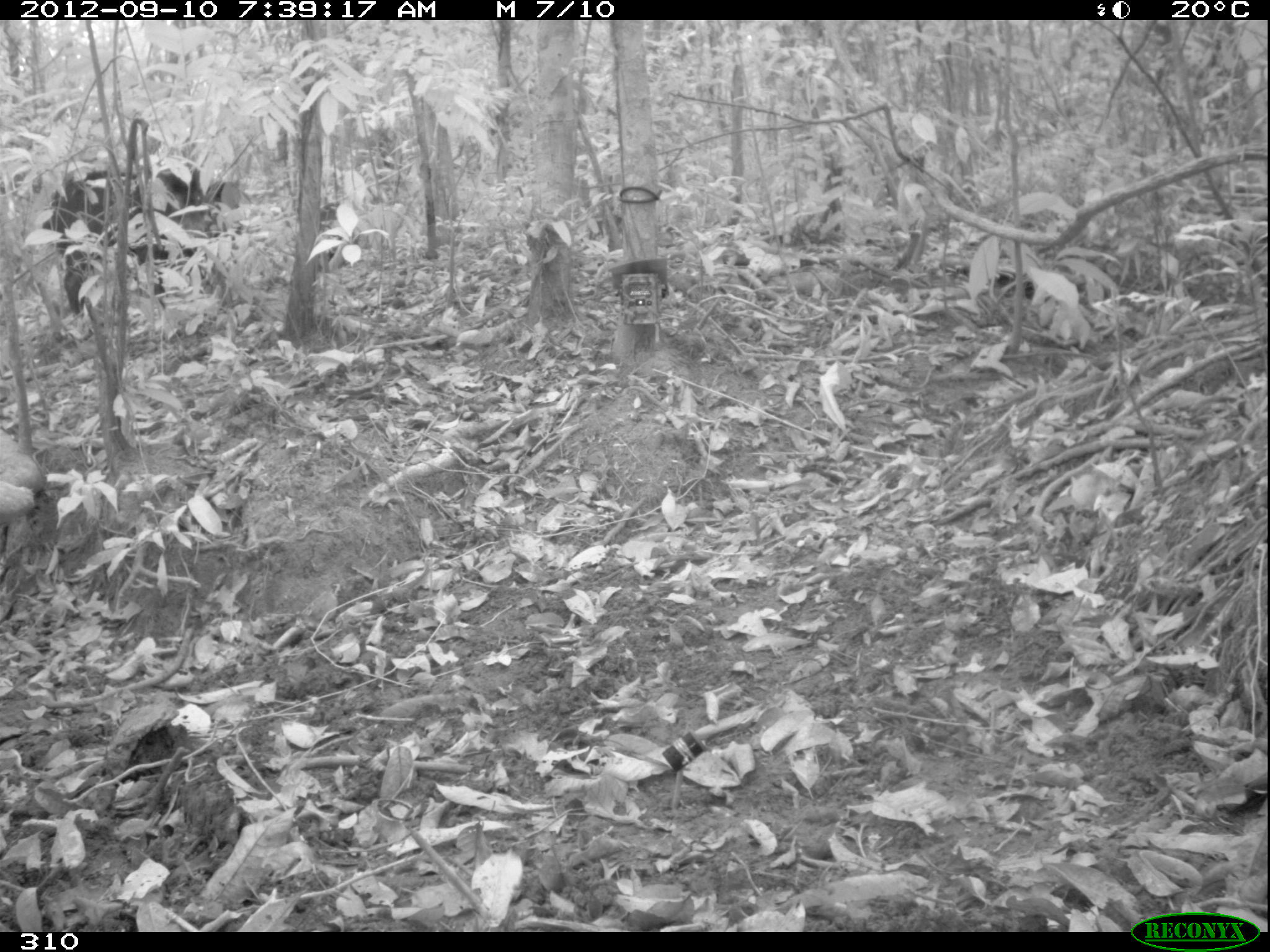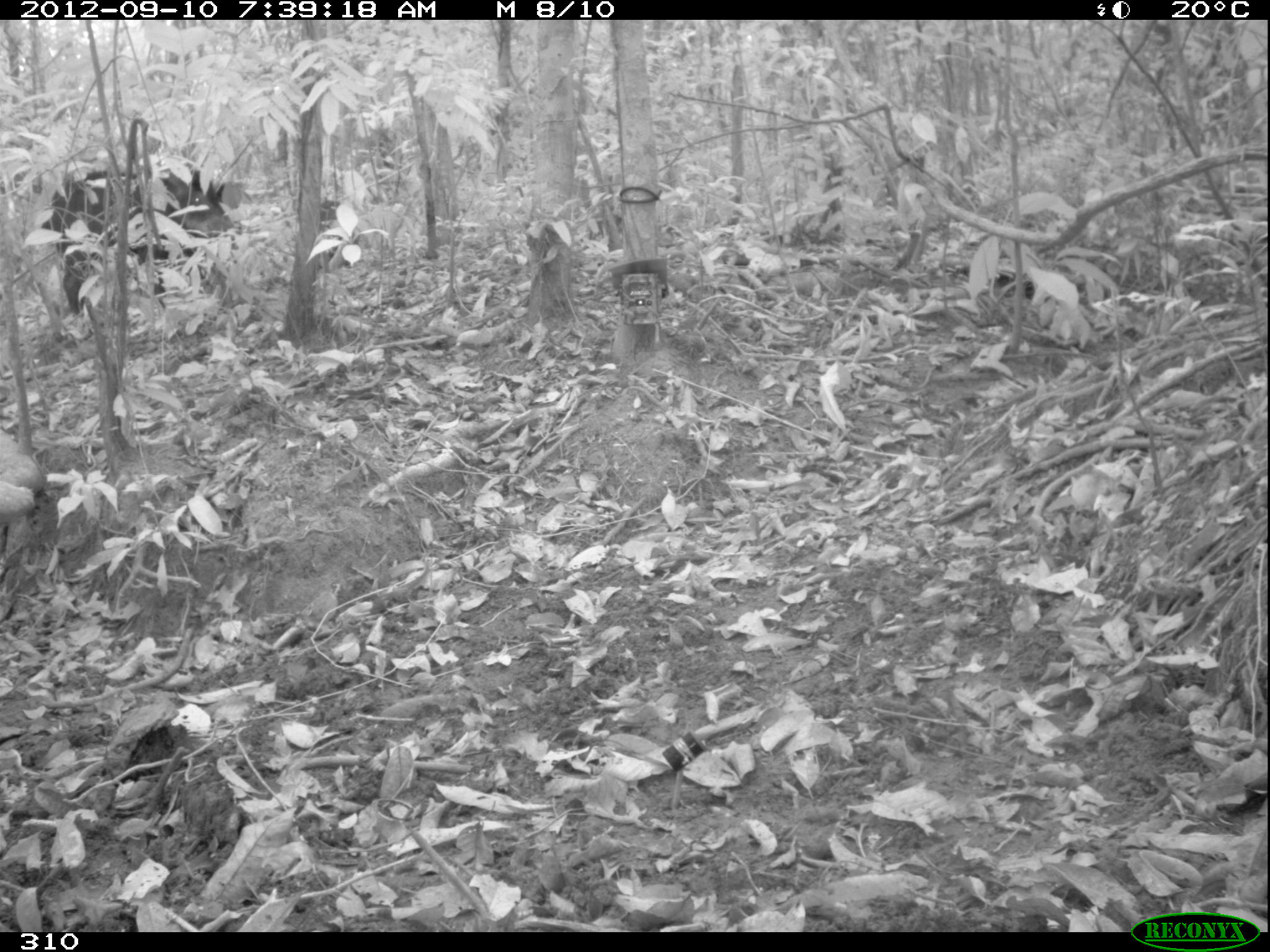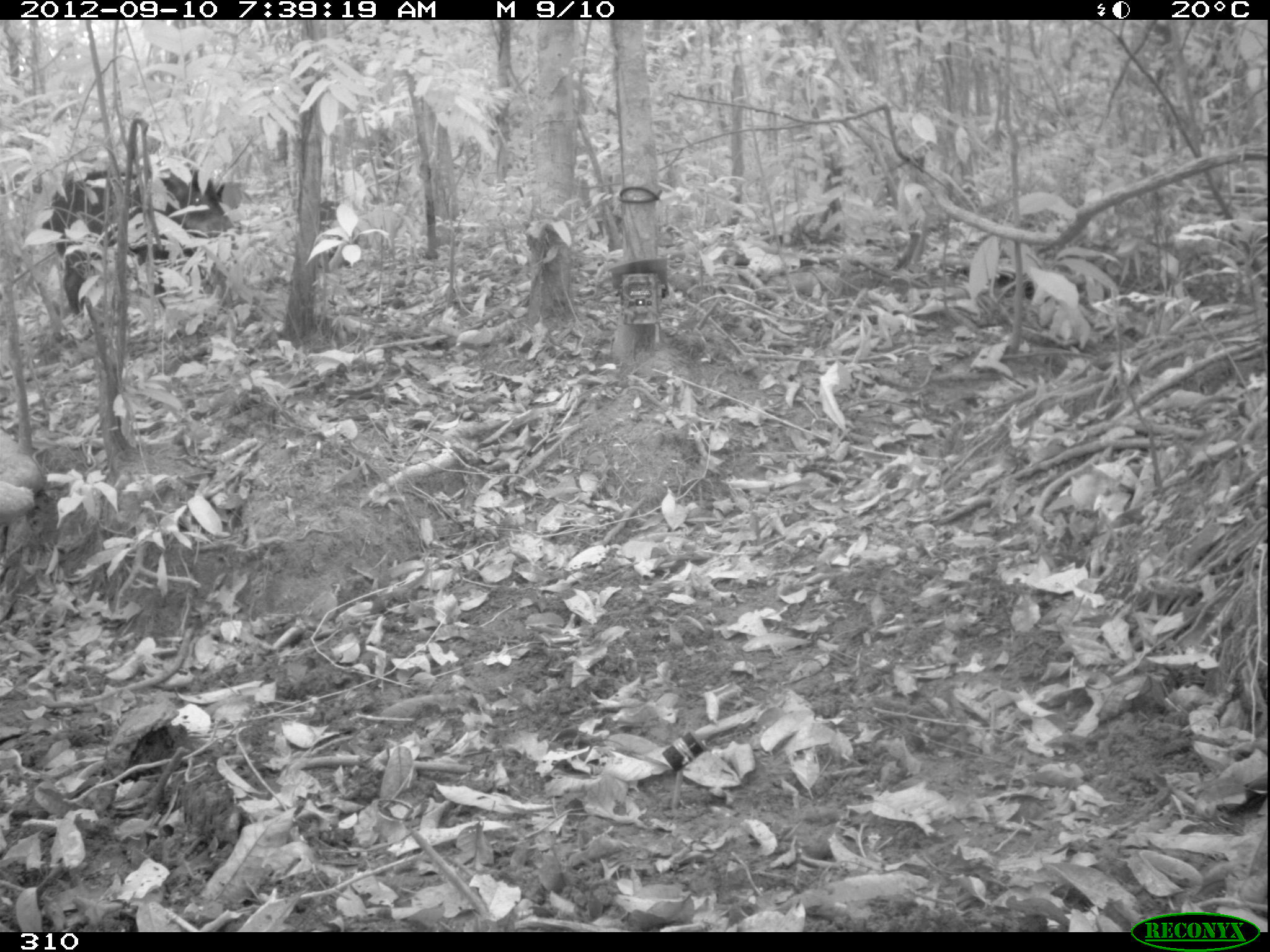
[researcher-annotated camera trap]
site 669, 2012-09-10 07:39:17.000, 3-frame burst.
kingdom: Animalia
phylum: Chordata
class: Mammalia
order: Artiodactyla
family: Tayassuidae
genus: Tayassu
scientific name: Tayassu pecari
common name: white-lipped peccary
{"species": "Tayassu pecari (white-lipped peccary)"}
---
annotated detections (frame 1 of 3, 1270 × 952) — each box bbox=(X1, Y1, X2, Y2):
tayassu pecari: bbox=(42, 163, 221, 314); bbox=(319, 202, 359, 267); bbox=(206, 181, 240, 238)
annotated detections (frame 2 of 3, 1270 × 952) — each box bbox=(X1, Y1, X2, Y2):
tayassu pecari: bbox=(42, 167, 242, 315); bbox=(319, 200, 360, 268); bbox=(217, 184, 250, 234)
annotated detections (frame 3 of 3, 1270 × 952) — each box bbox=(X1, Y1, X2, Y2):
tayassu pecari: bbox=(42, 166, 242, 318); bbox=(320, 201, 360, 266); bbox=(216, 181, 259, 235)